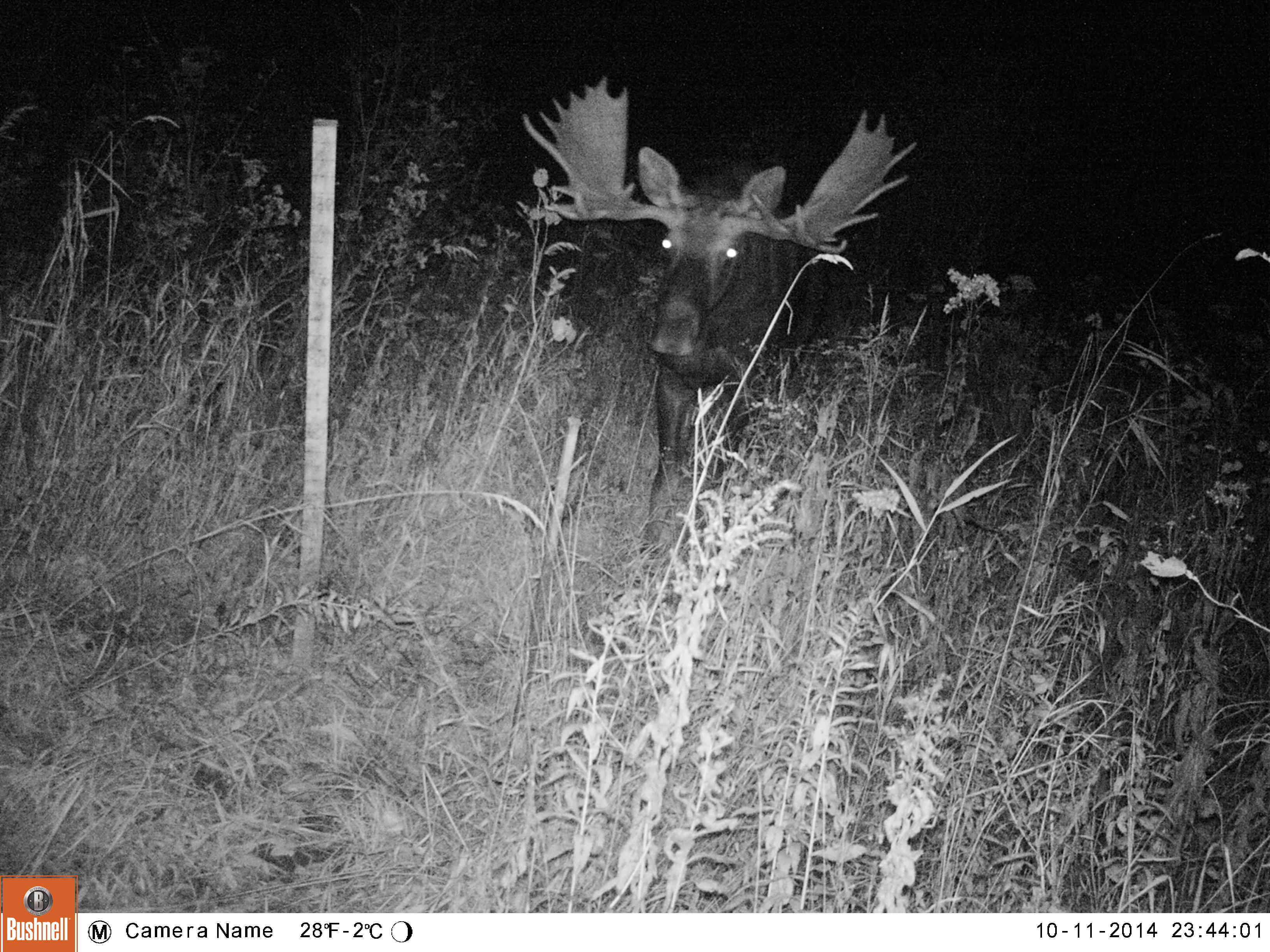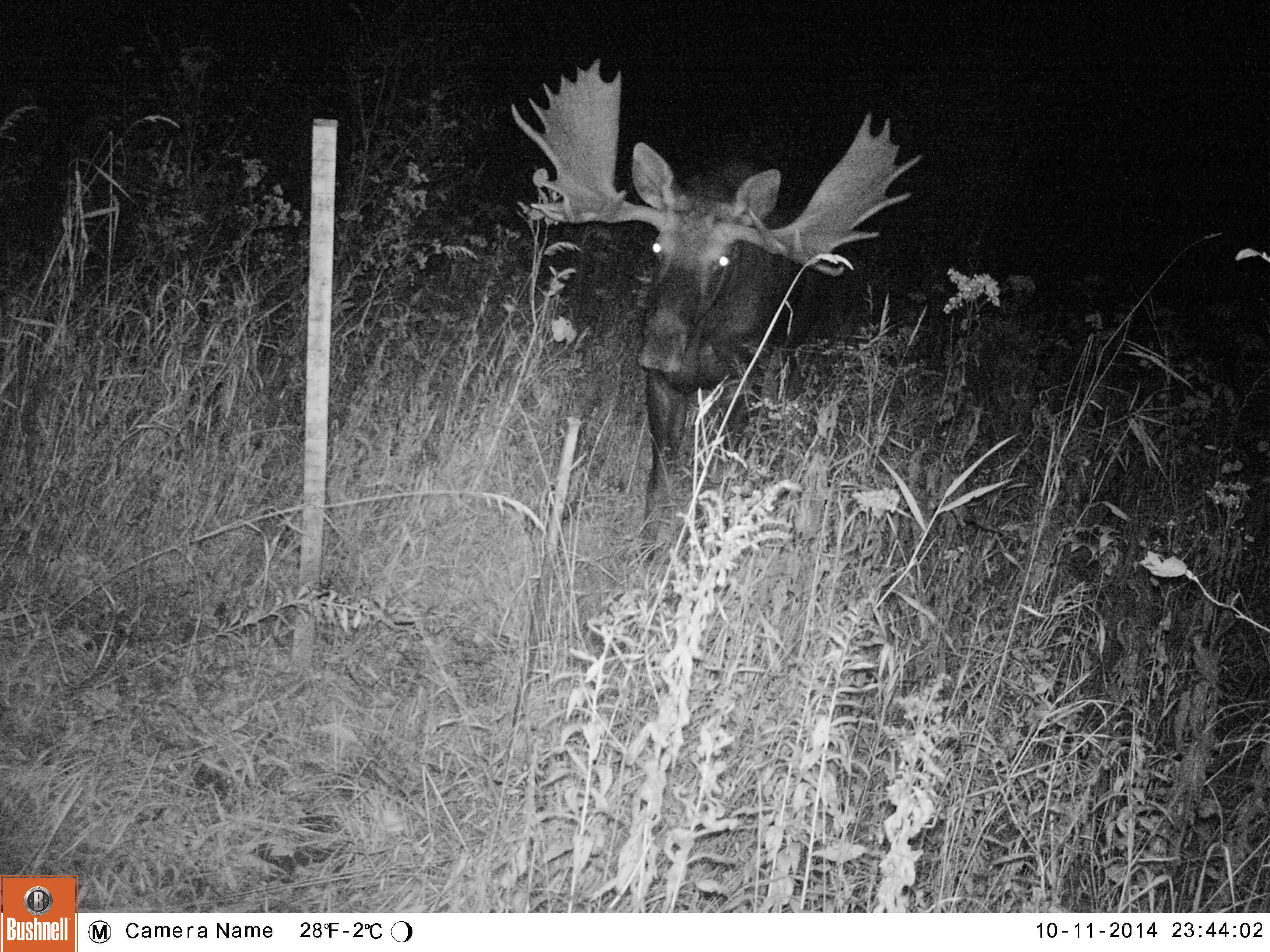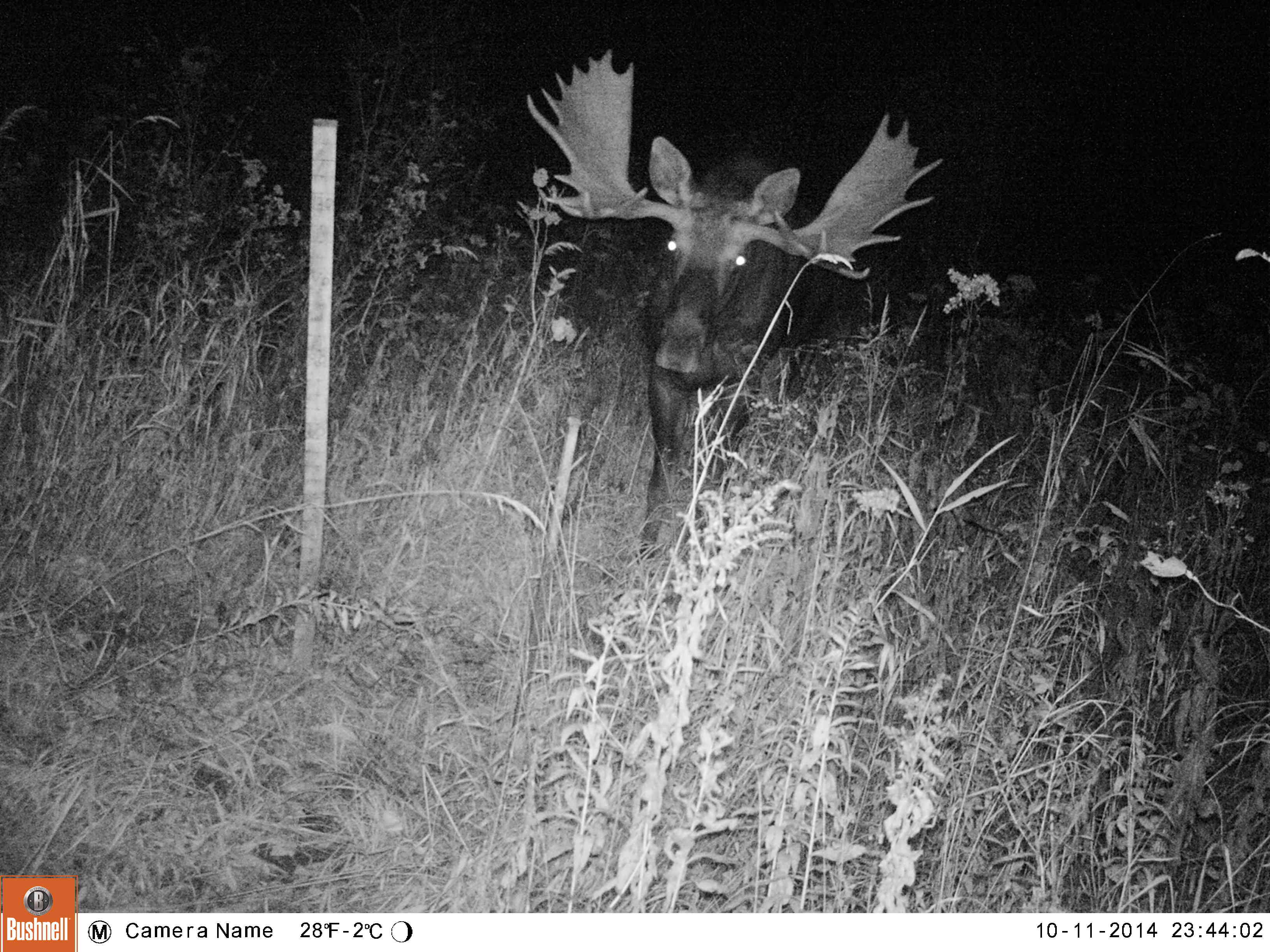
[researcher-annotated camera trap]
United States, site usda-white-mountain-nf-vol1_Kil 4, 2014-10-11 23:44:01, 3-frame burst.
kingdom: Animalia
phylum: Chordata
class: Mammalia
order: Artiodactyla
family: Cervidae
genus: Alces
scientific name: Alces alces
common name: moose